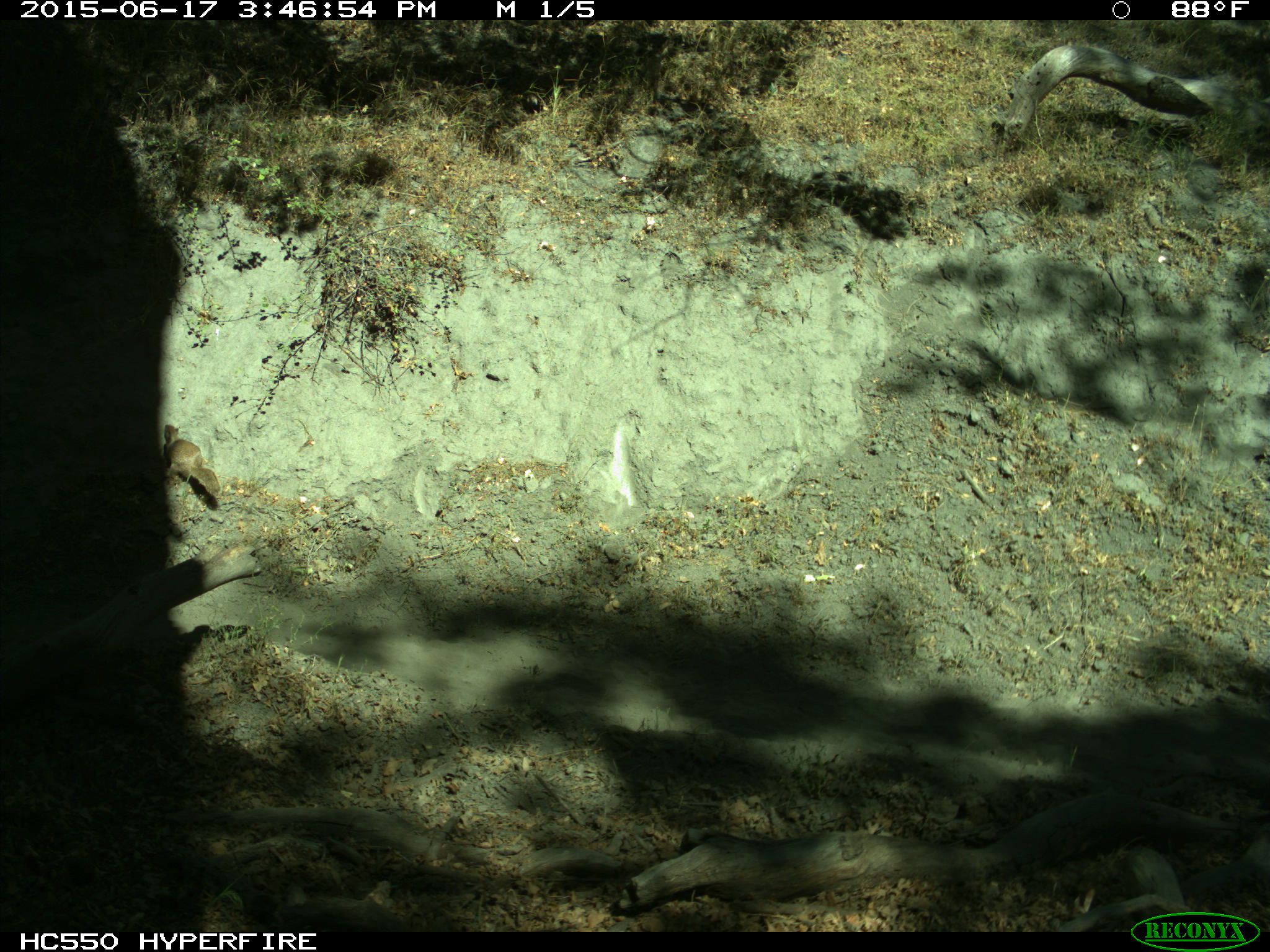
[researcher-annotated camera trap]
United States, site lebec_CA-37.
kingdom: Animalia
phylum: Chordata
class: Mammalia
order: Rodentia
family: Sciuridae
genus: Otospermophilus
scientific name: Otospermophilus beecheyi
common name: california ground squirrel